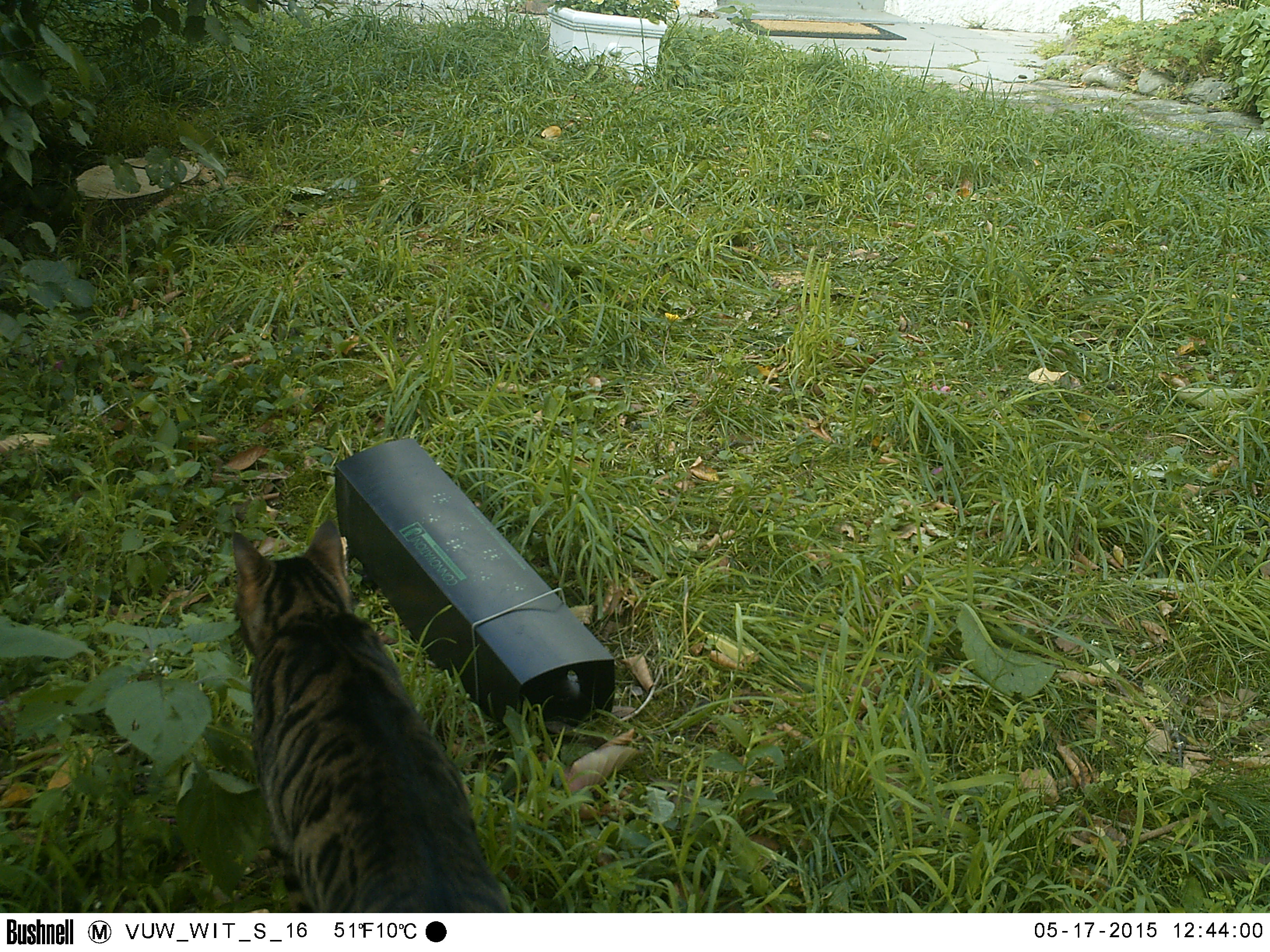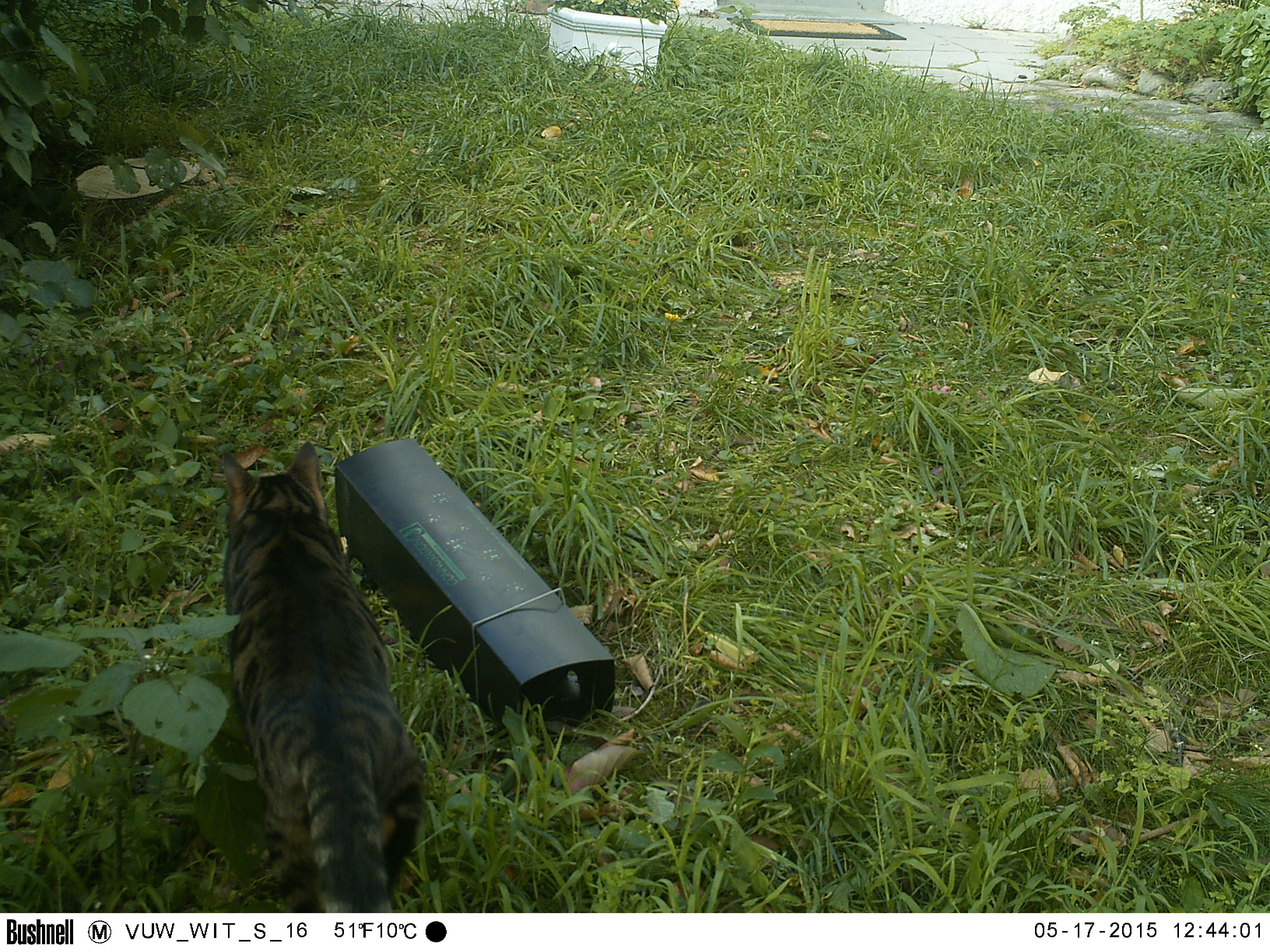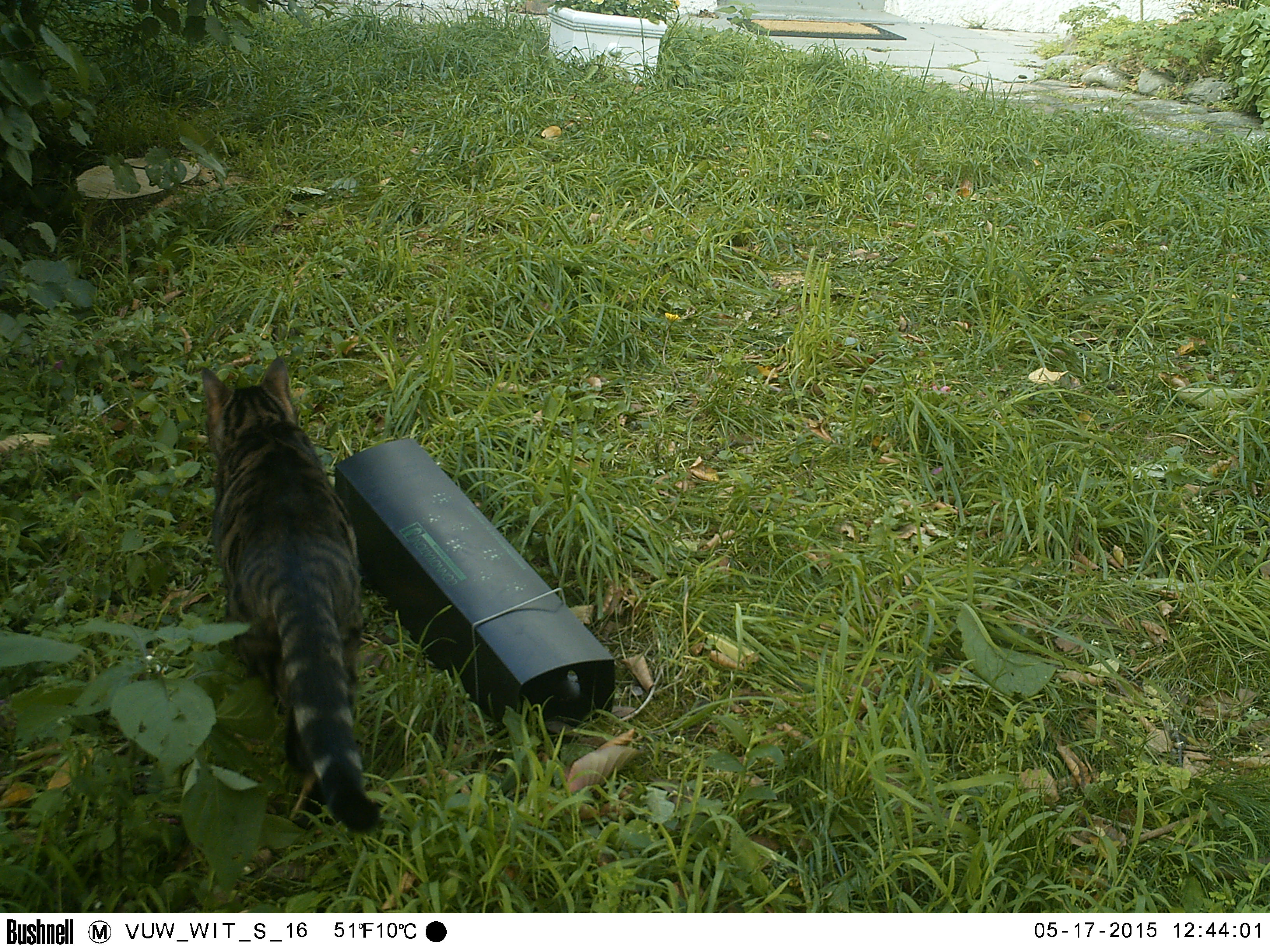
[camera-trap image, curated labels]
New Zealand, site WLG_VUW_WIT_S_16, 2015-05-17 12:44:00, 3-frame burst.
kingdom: Animalia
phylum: Chordata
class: Mammalia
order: Carnivora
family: Felidae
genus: Felis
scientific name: Felis catus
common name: domestic cat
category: cat